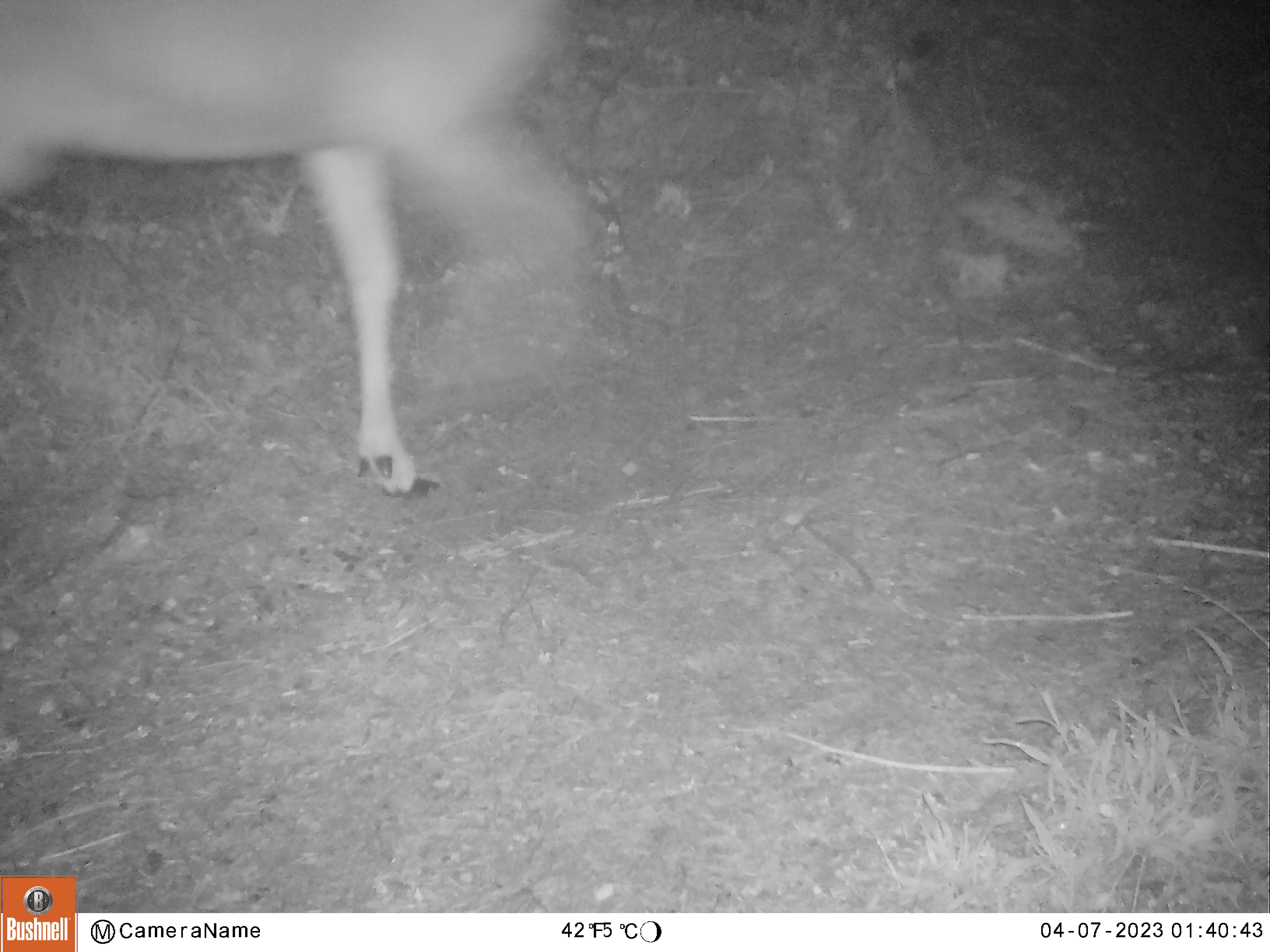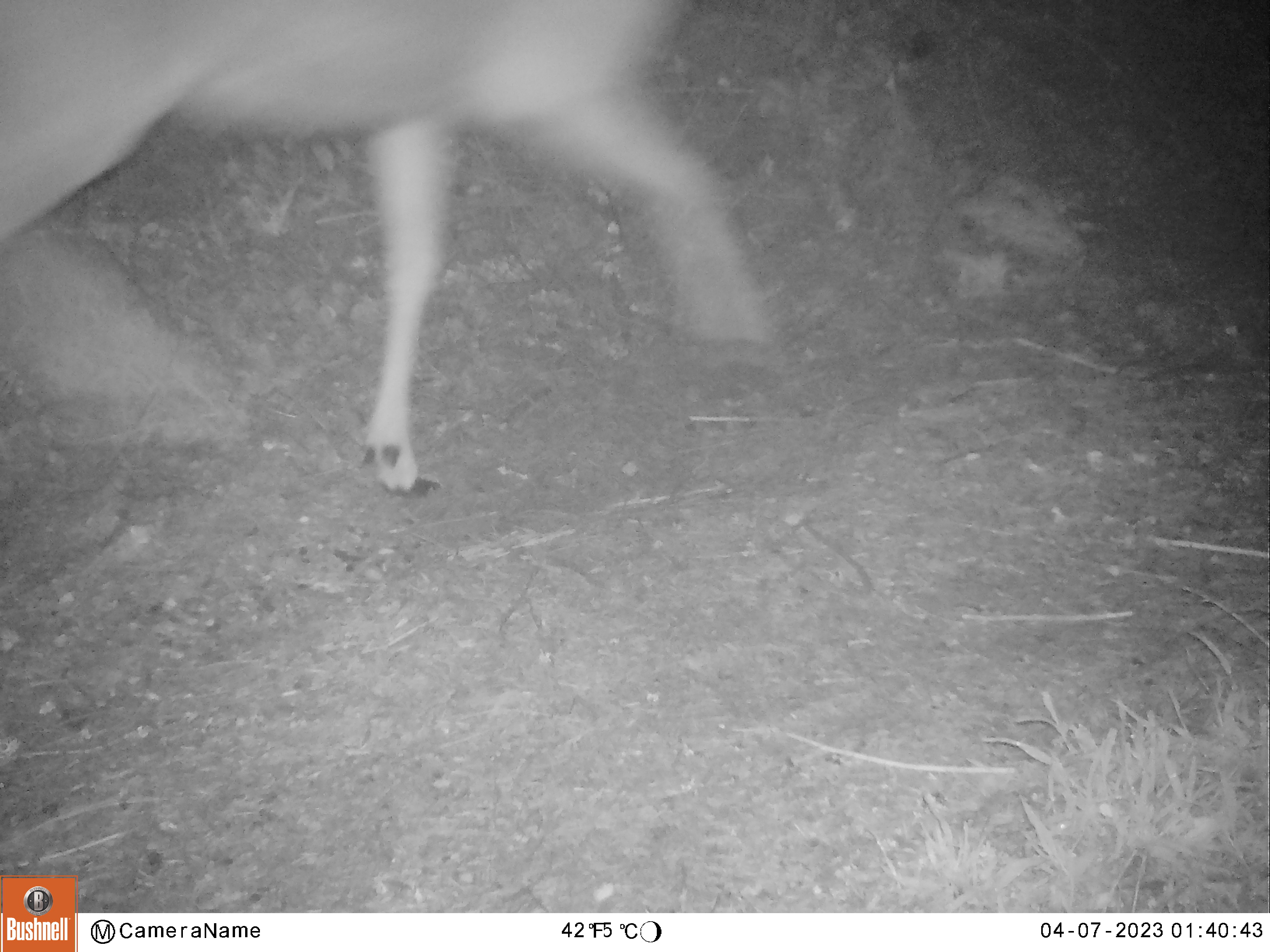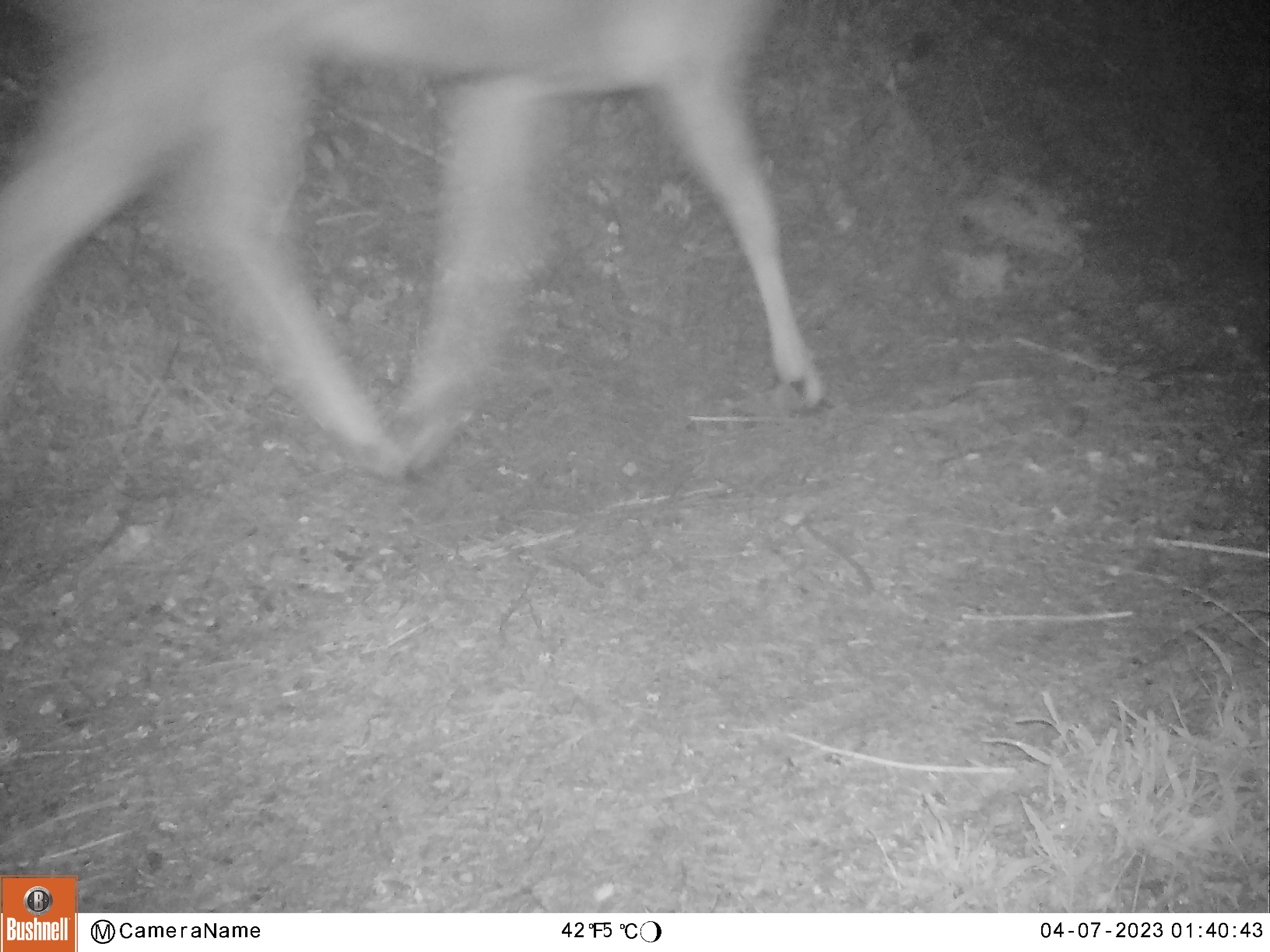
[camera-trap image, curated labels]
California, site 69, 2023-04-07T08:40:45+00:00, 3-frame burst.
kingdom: Animalia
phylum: Chordata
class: Mammalia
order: Artiodactyla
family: Cervidae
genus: Odocoileus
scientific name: Odocoileus hemionus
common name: mule deer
Mule deer (Odocoileus hemionus).